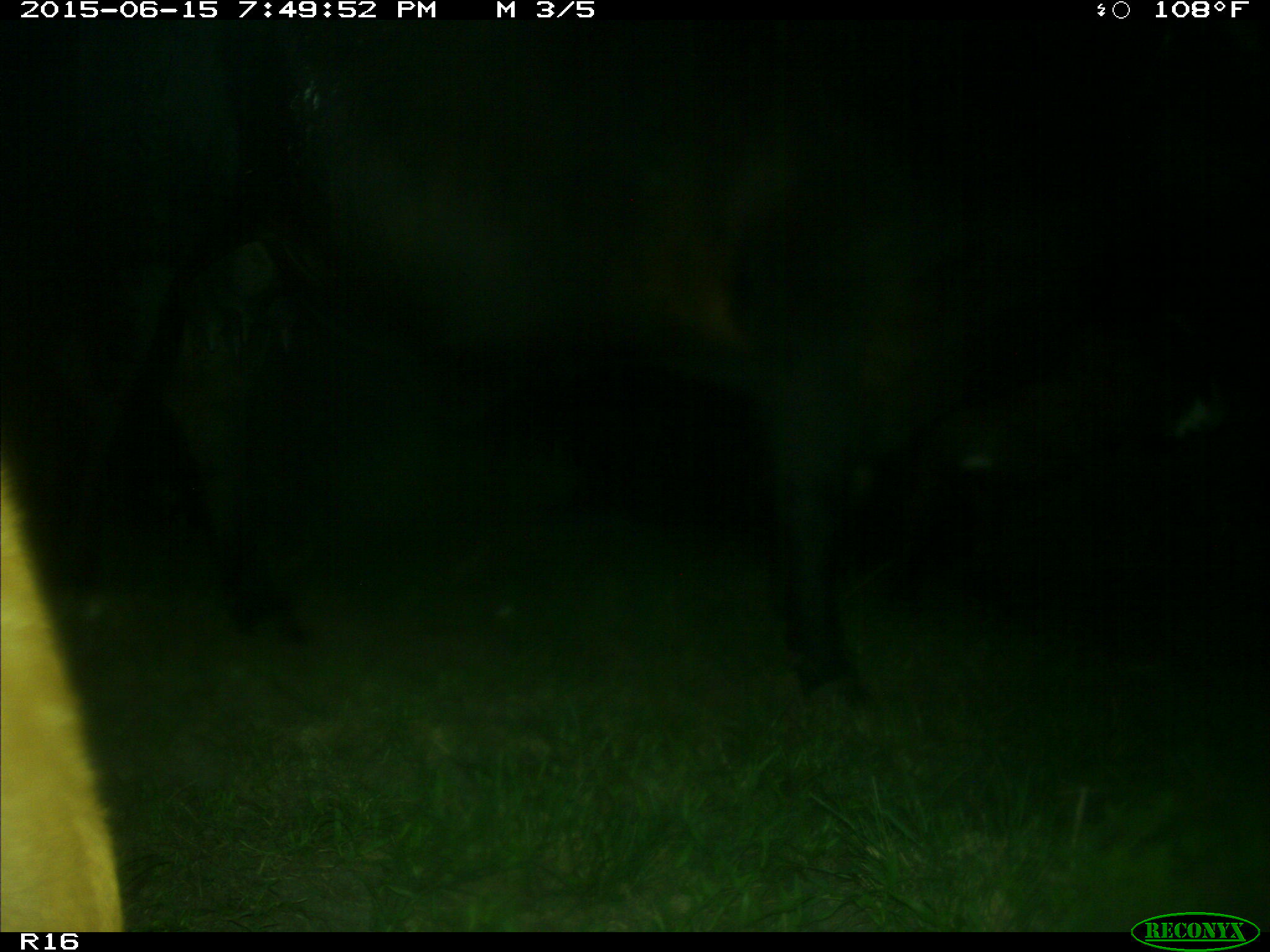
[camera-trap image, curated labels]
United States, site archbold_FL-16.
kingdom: Animalia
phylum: Chordata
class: Mammalia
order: Artiodactyla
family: Bovidae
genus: Bos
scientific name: Bos taurus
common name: domestic cow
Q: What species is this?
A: Bos taurus (domestic cow).